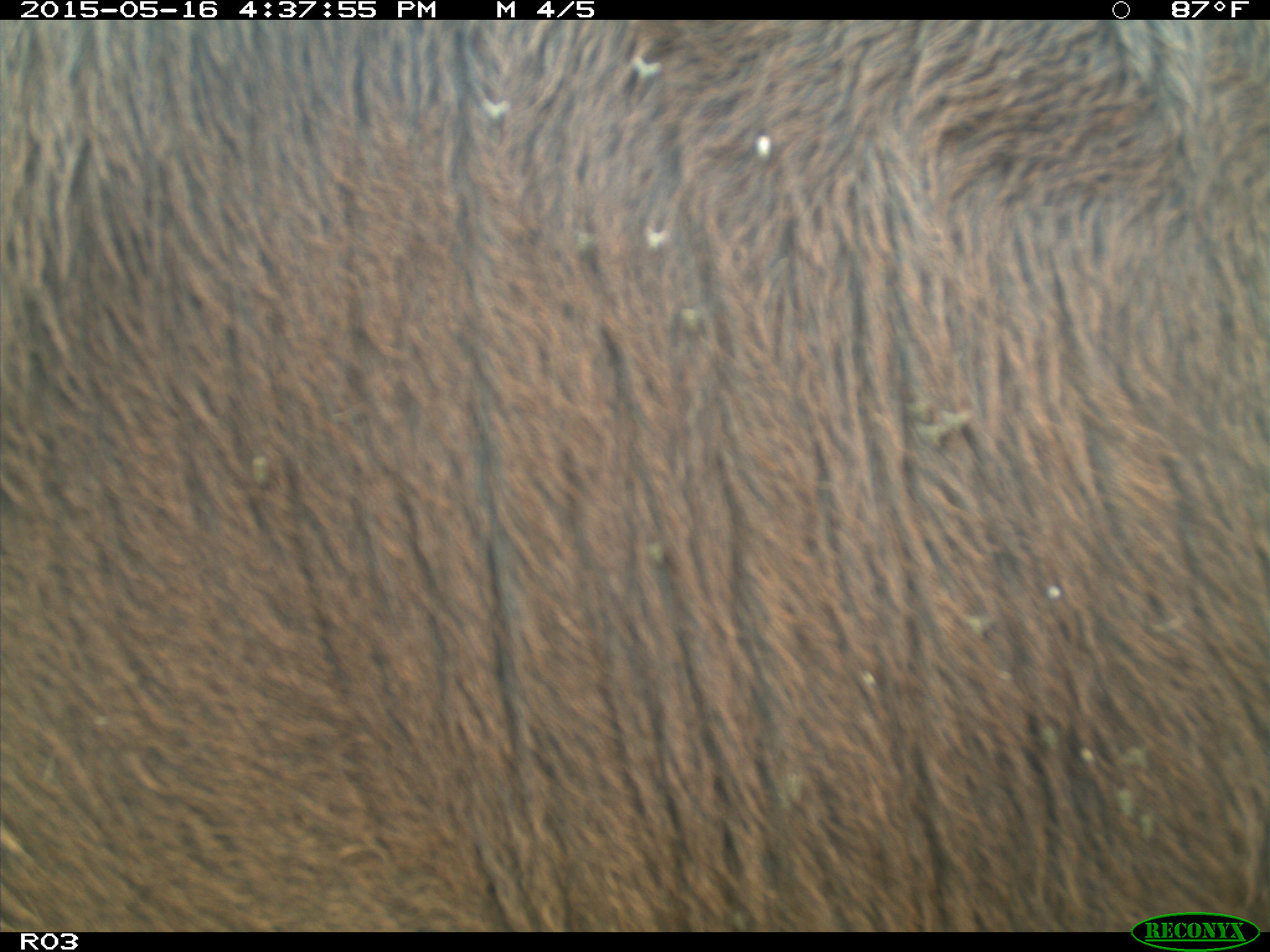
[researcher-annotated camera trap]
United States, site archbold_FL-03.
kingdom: Animalia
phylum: Chordata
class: Mammalia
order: Artiodactyla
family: Bovidae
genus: Bos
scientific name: Bos taurus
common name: domestic cow